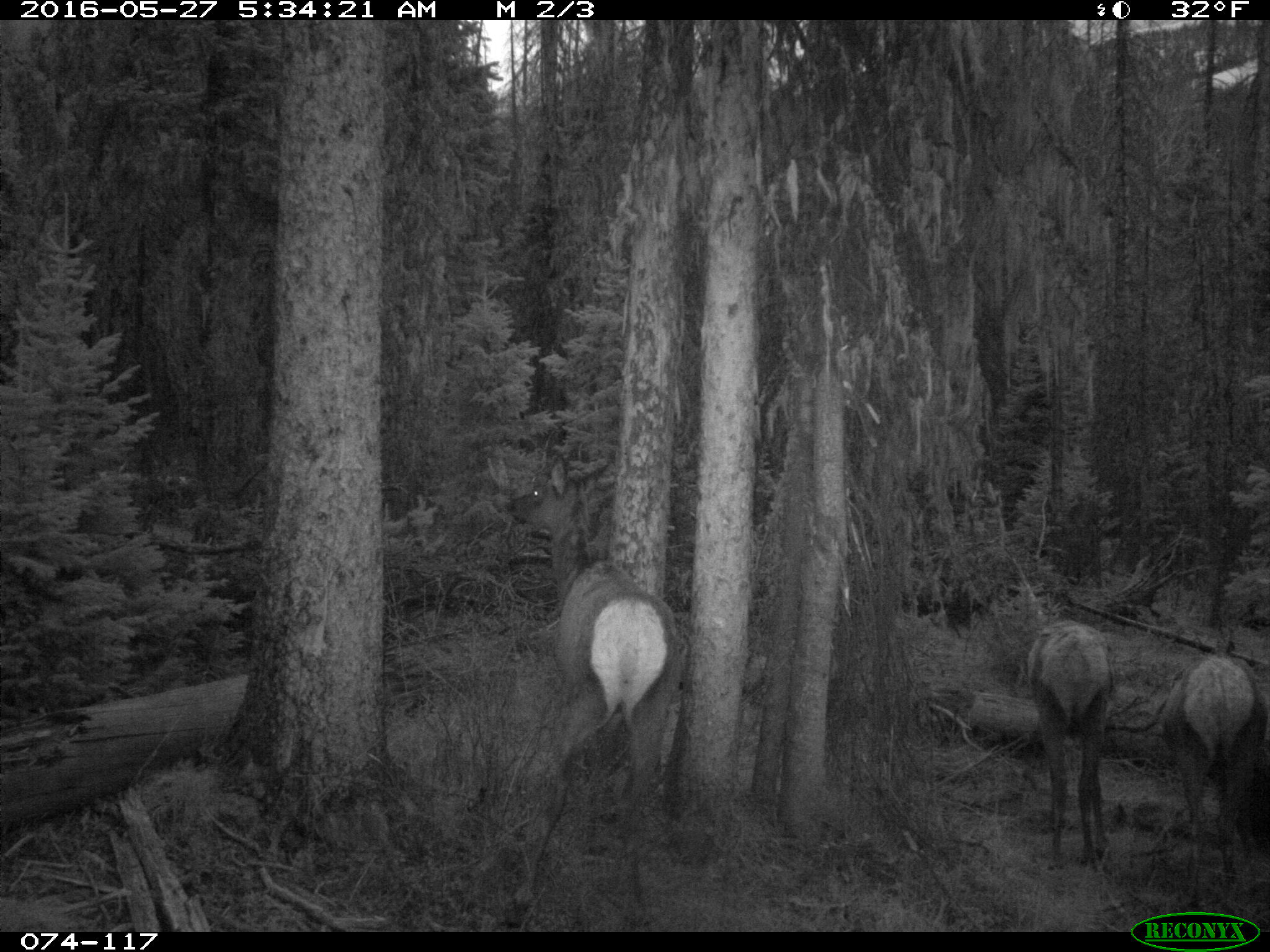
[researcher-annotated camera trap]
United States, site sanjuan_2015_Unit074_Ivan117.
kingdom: Animalia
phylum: Chordata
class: Mammalia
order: Artiodactyla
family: Cervidae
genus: Cervus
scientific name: Cervus elaphus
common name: red deer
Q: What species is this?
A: Cervus elaphus (red deer).